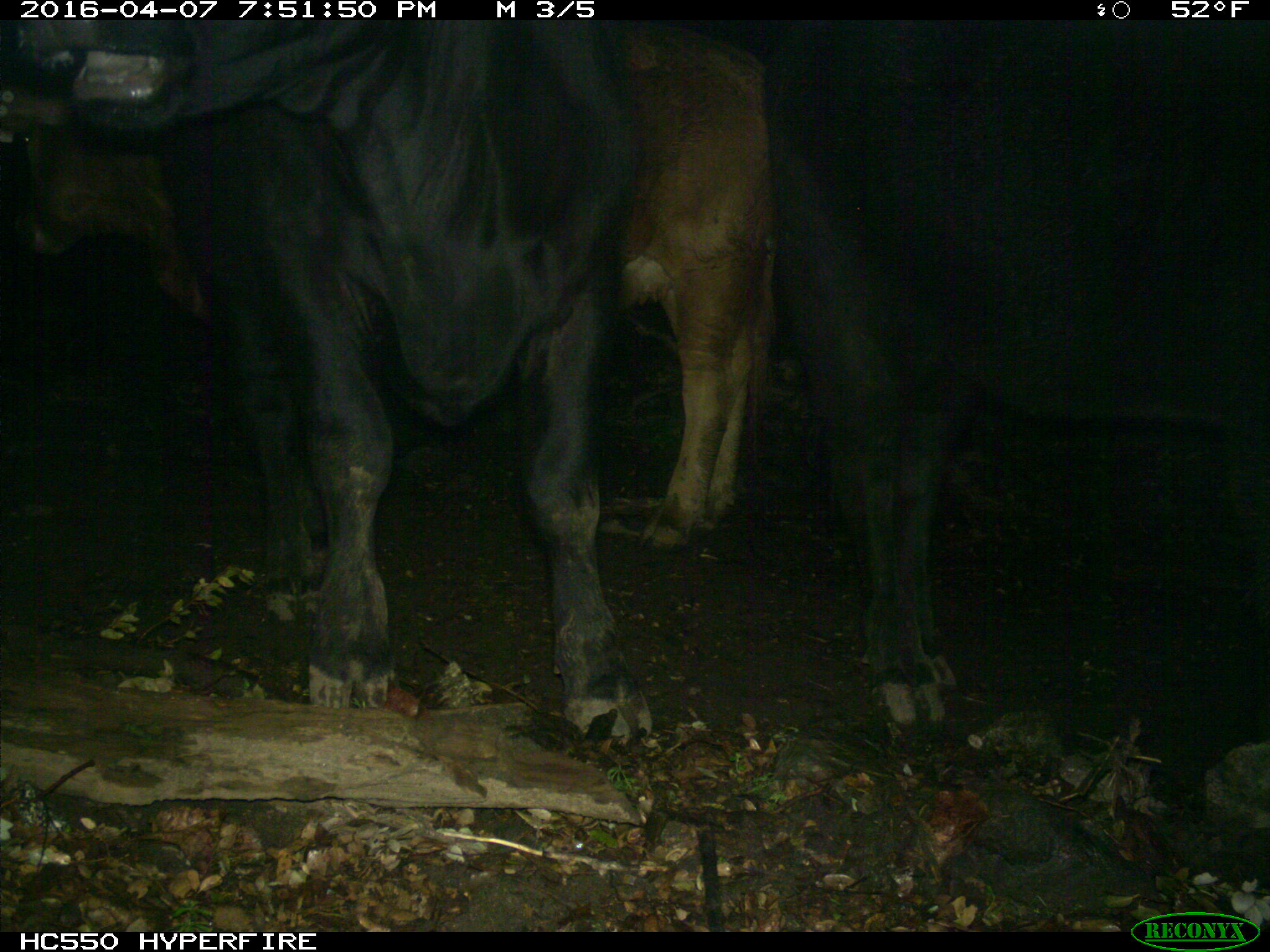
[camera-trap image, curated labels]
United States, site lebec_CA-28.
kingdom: Animalia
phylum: Chordata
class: Mammalia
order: Artiodactyla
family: Bovidae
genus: Bos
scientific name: Bos taurus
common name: domestic cow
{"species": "Bos taurus (domestic cow)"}